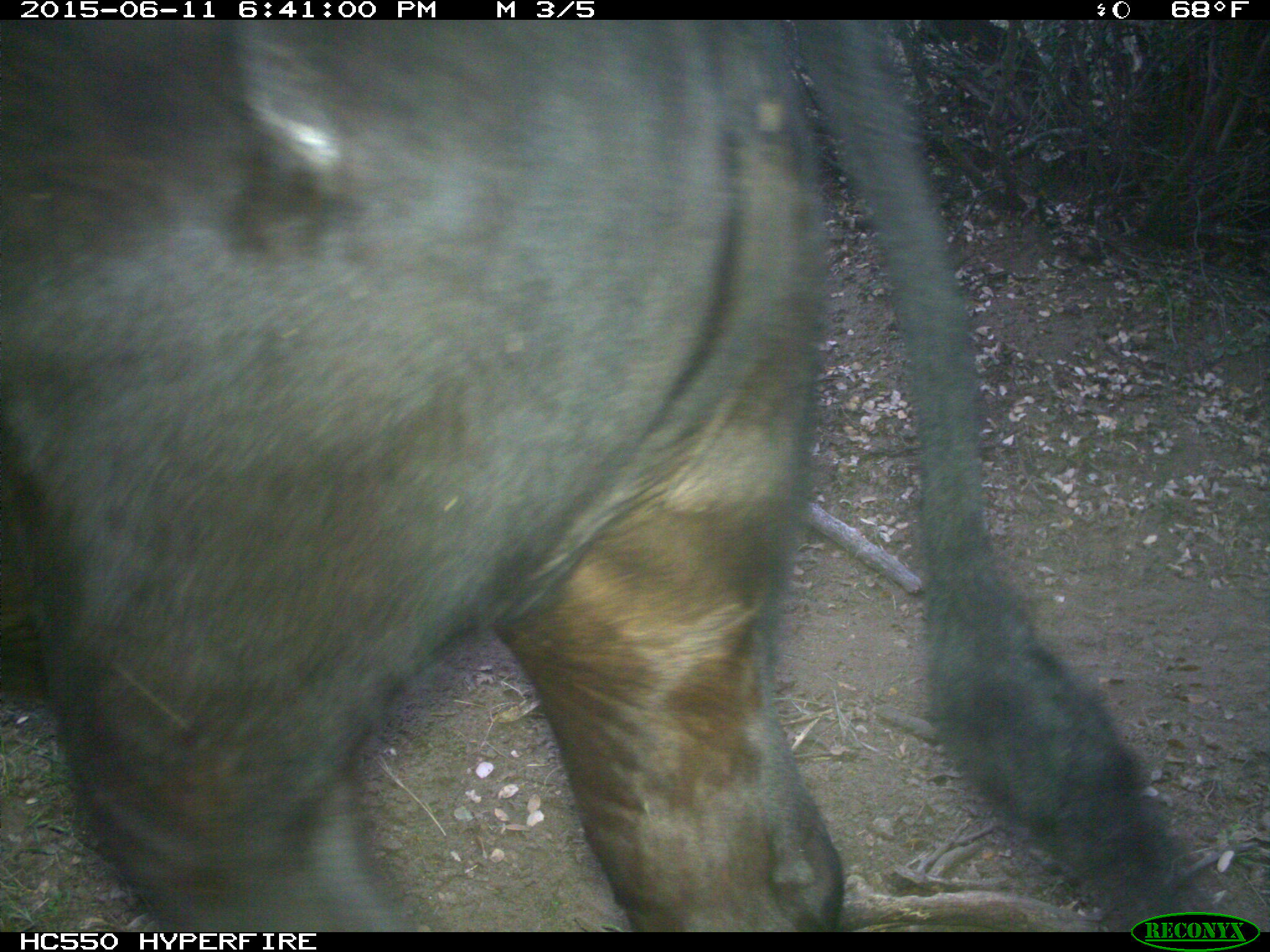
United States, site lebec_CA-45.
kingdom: Animalia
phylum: Chordata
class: Mammalia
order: Artiodactyla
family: Bovidae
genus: Bos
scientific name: Bos taurus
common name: domestic cow